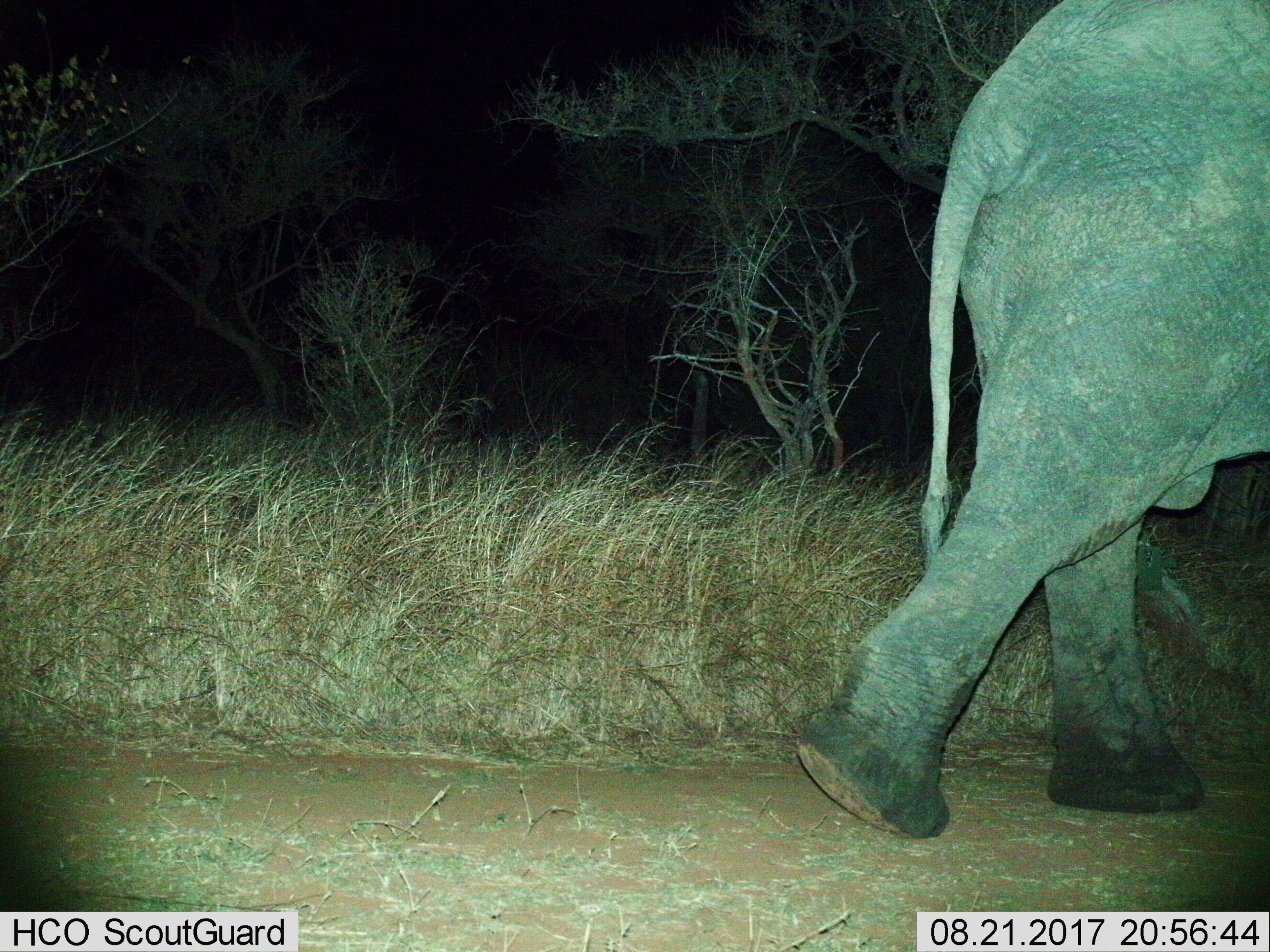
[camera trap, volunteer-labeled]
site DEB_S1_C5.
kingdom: Animalia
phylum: Chordata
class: Mammalia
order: Proboscidea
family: Elephantidae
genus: Loxodonta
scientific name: Loxodonta africana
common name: african bush elephant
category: elephant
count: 1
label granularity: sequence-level